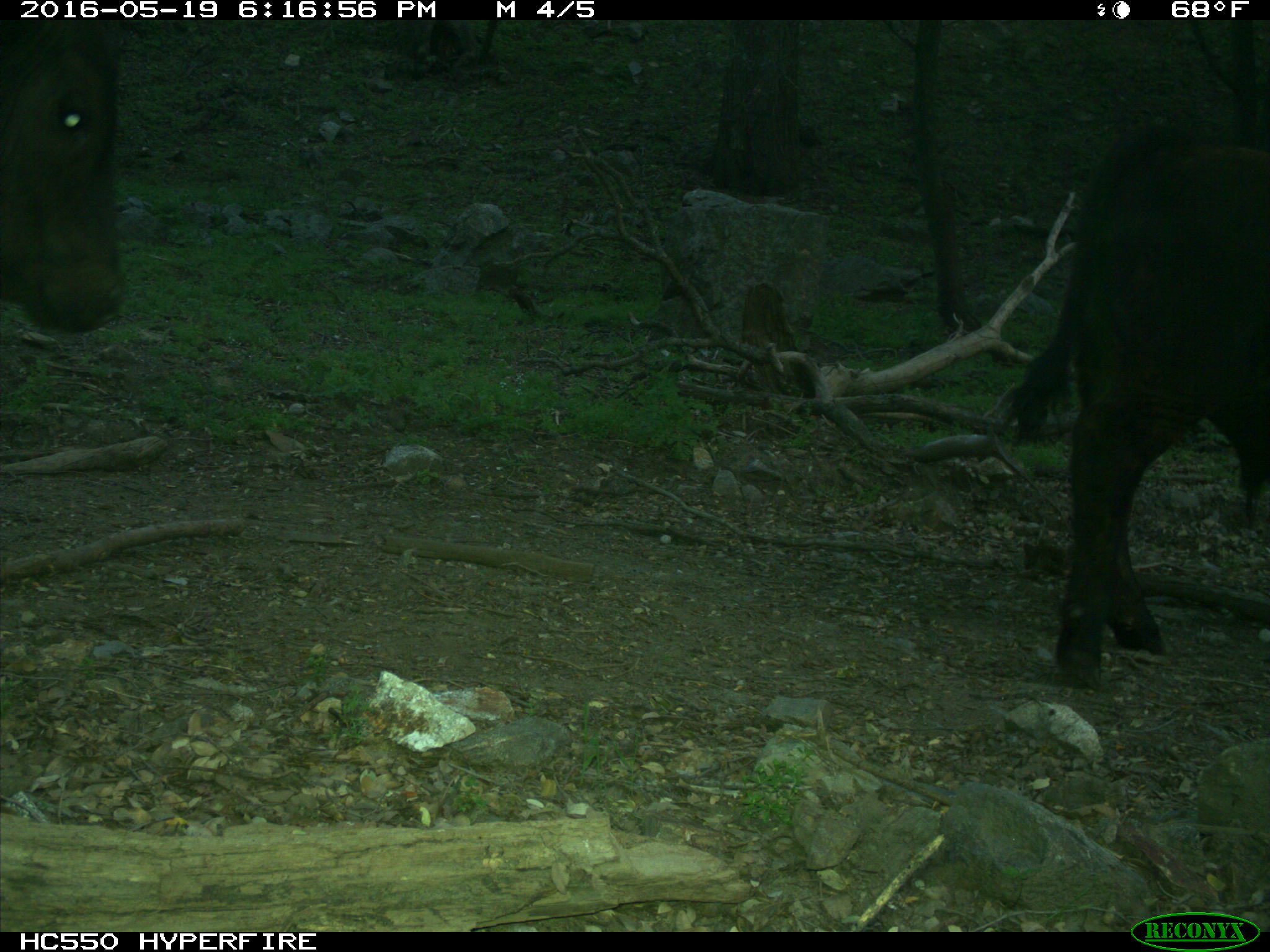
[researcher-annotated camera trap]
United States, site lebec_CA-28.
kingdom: Animalia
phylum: Chordata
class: Mammalia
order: Artiodactyla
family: Bovidae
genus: Bos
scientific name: Bos taurus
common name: domestic cow